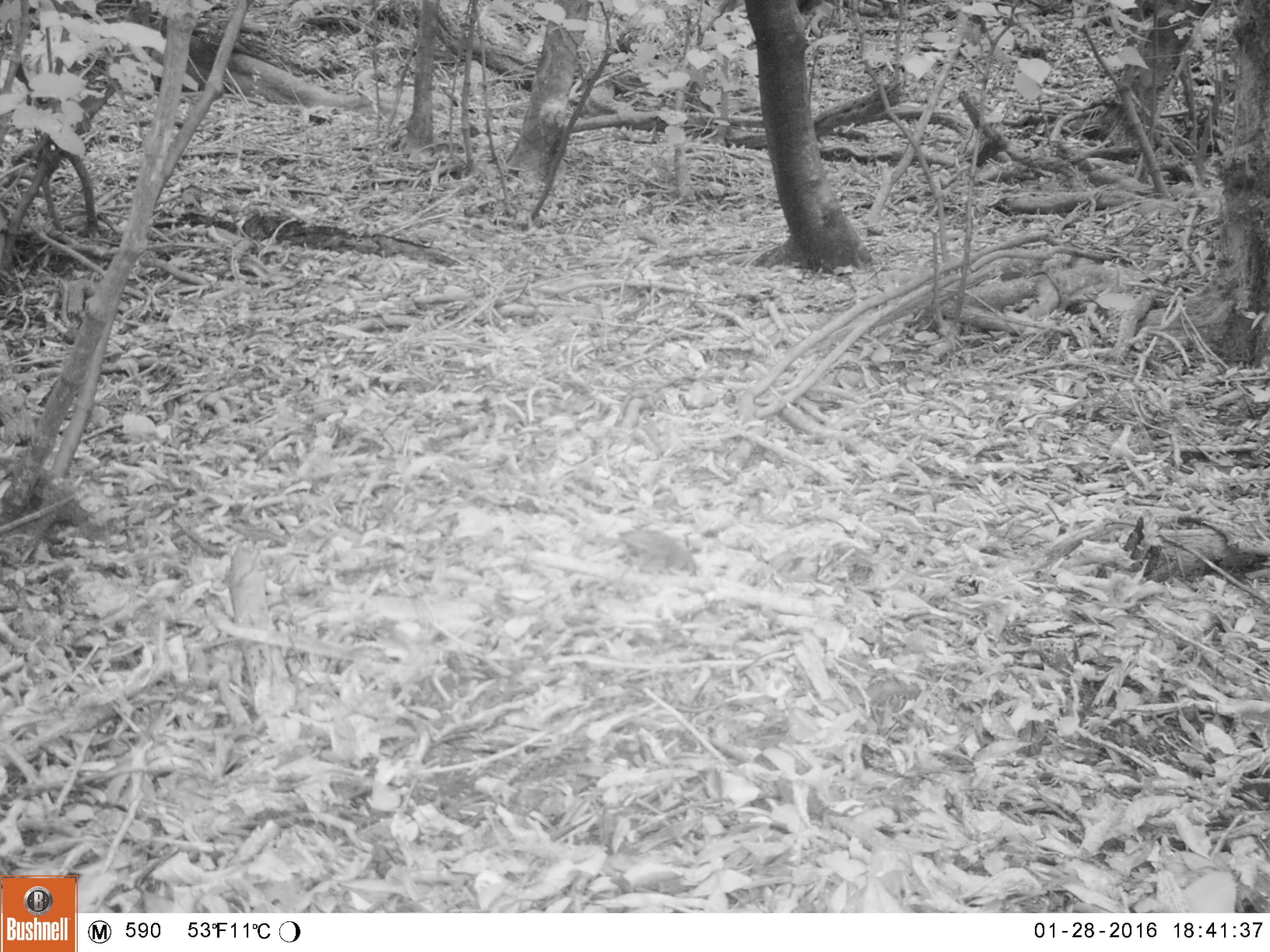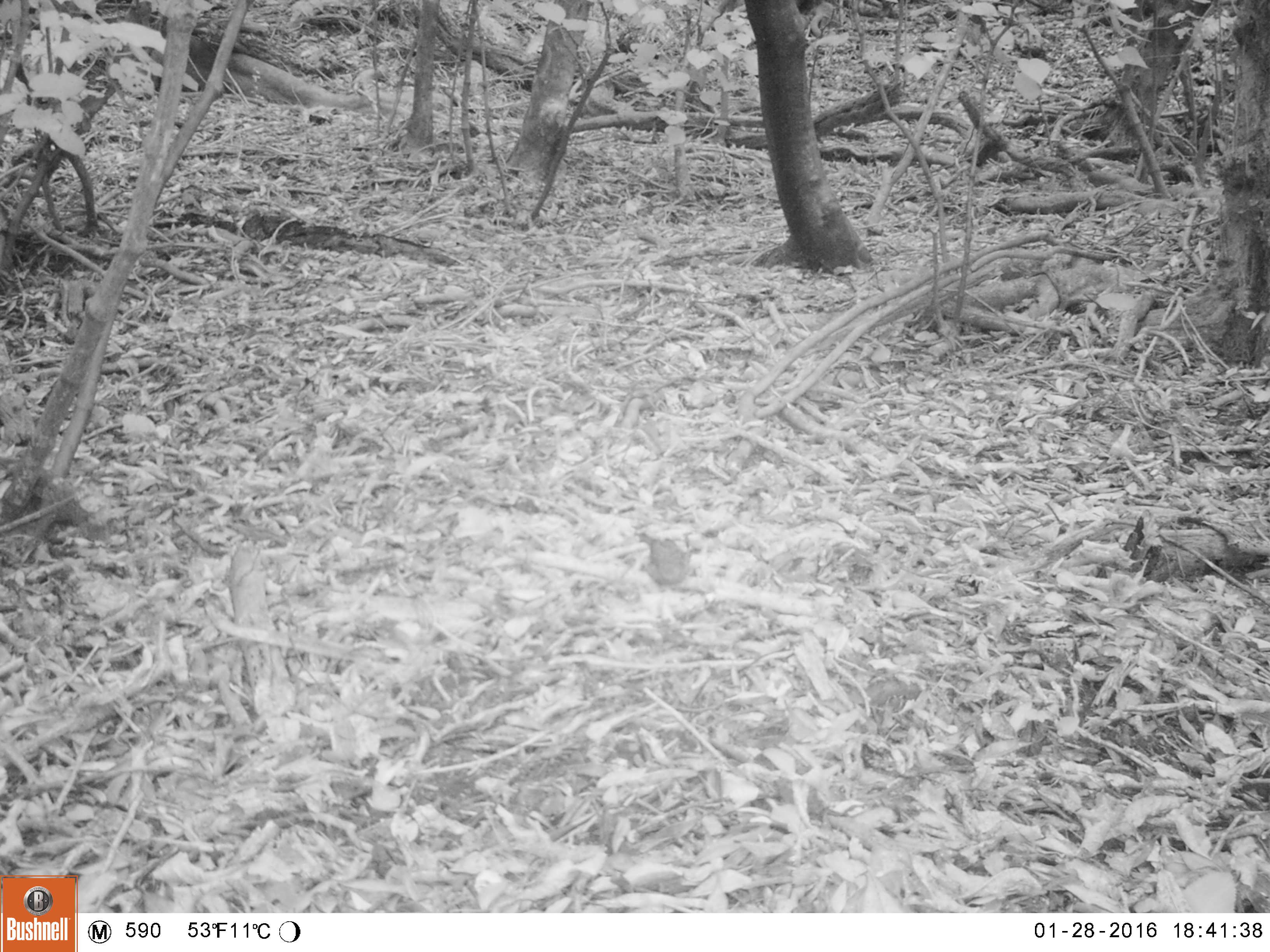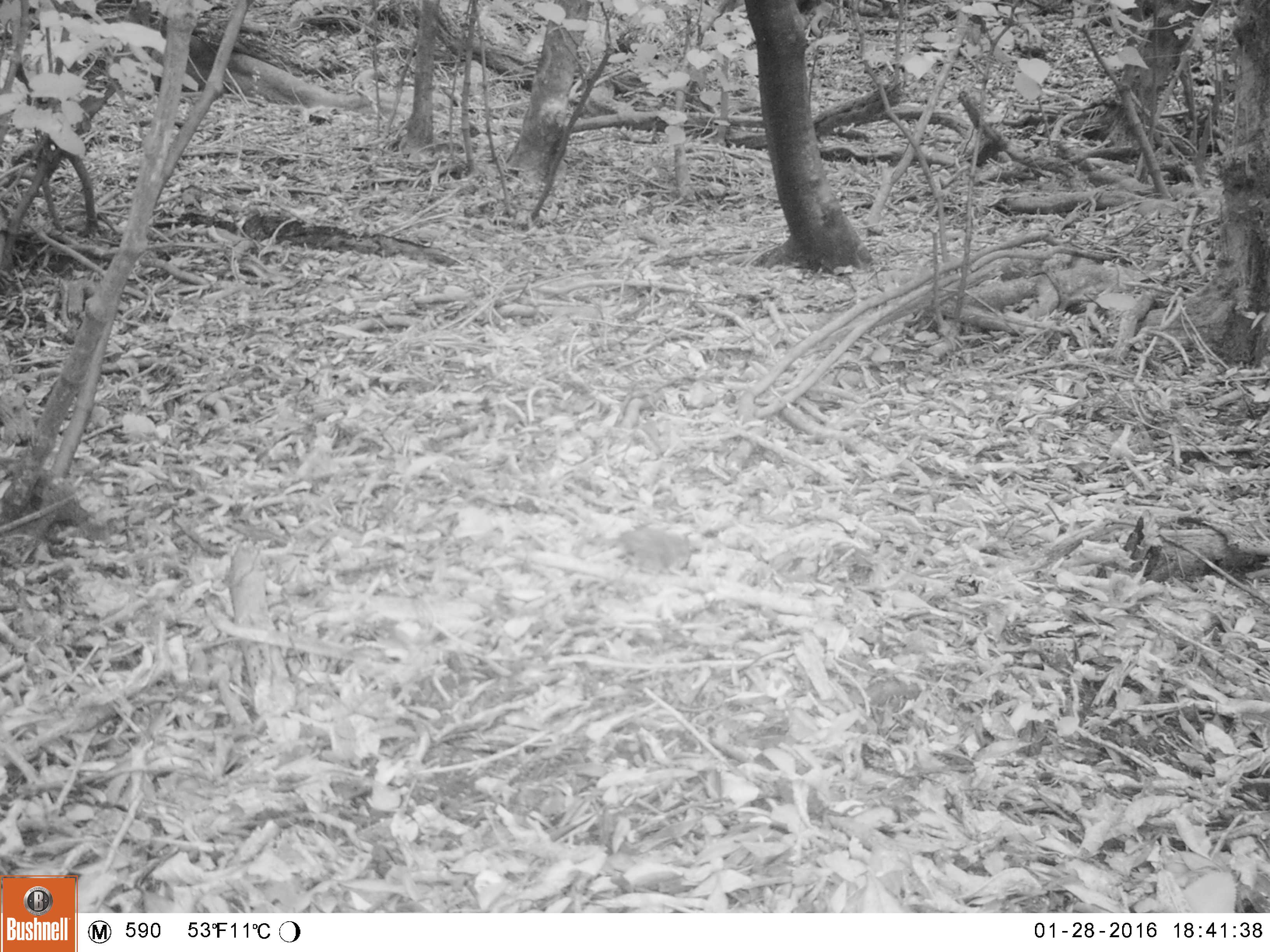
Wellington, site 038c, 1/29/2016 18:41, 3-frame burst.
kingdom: Animalia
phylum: Chordata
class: Aves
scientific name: Aves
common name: bird